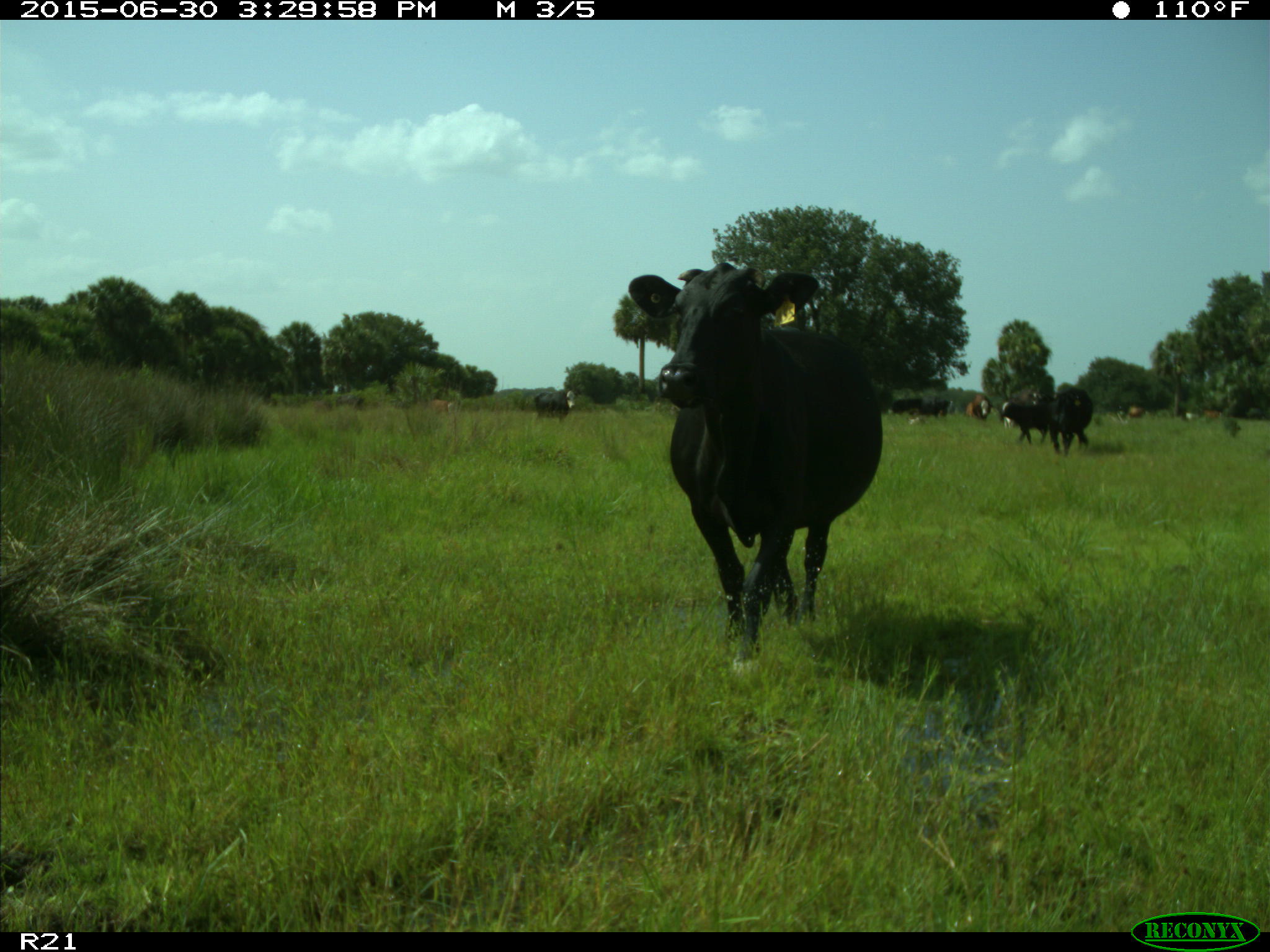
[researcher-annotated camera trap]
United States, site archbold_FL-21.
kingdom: Animalia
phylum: Chordata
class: Mammalia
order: Artiodactyla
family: Bovidae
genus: Bos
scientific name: Bos taurus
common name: domestic cow